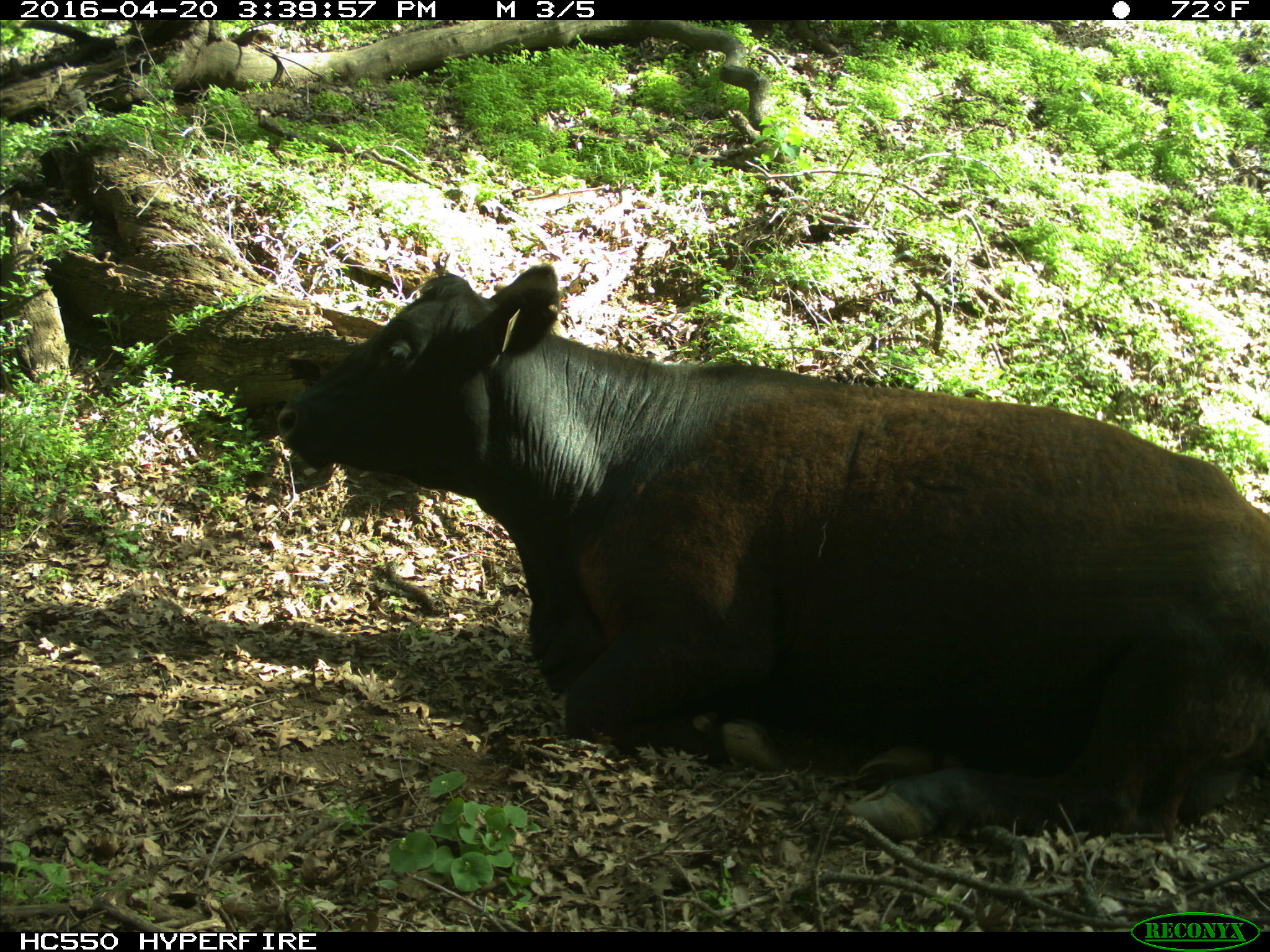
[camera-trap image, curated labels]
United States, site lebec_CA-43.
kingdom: Animalia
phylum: Chordata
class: Mammalia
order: Artiodactyla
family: Bovidae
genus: Bos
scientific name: Bos taurus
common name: domestic cow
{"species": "Bos taurus (domestic cow)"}